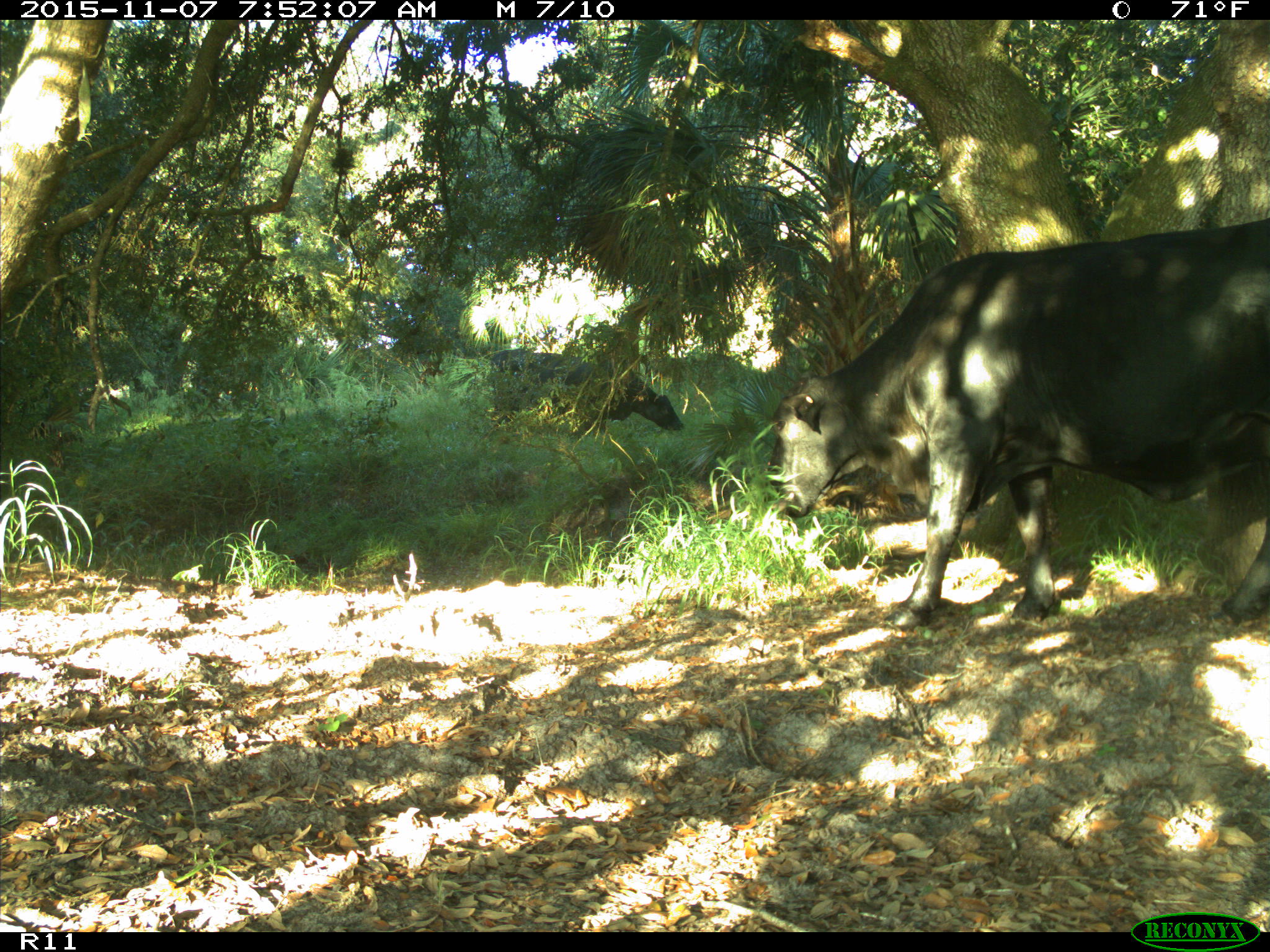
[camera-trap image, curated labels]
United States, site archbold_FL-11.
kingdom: Animalia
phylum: Chordata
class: Mammalia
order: Artiodactyla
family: Bovidae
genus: Bos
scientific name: Bos taurus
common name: domestic cow